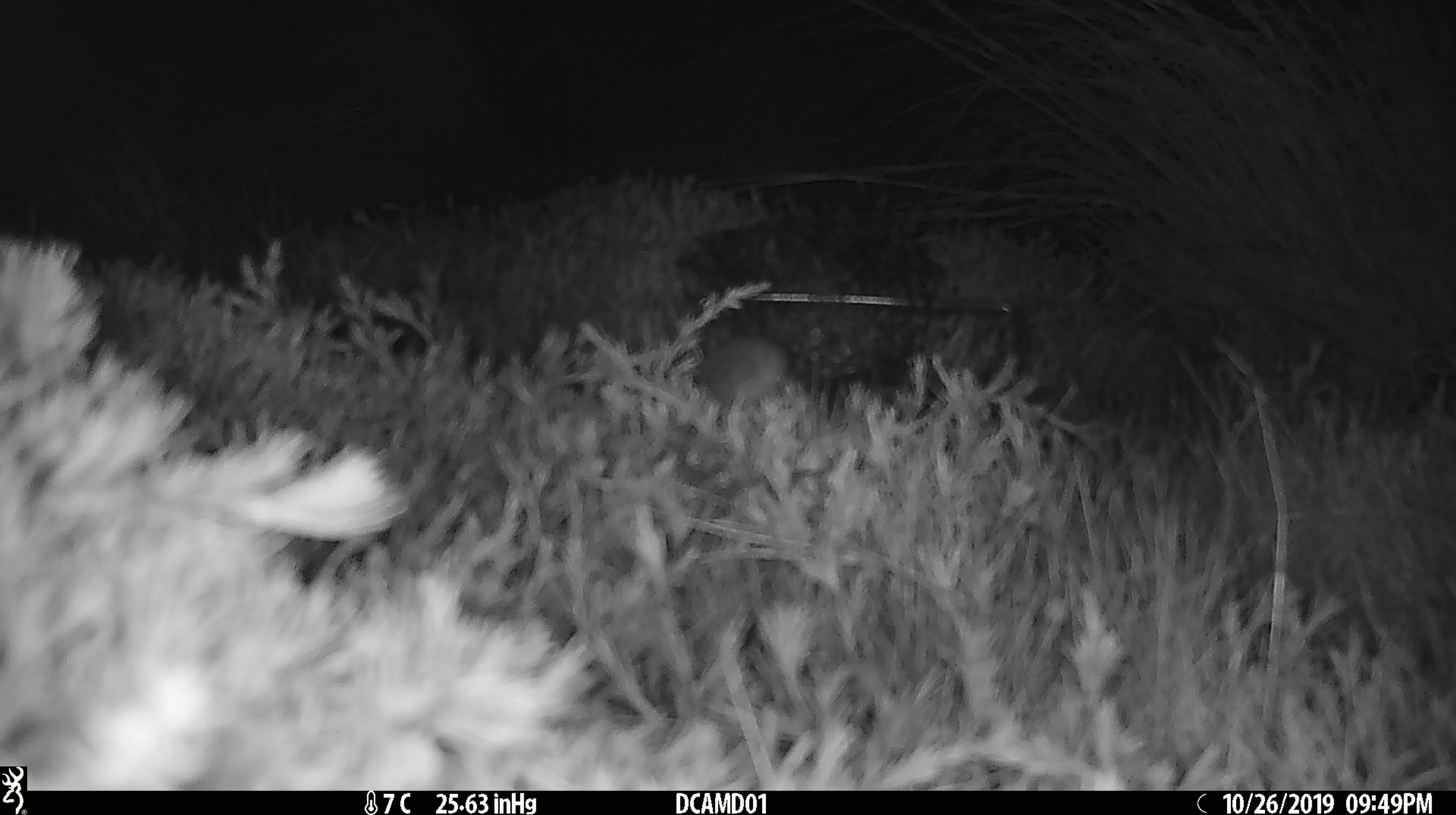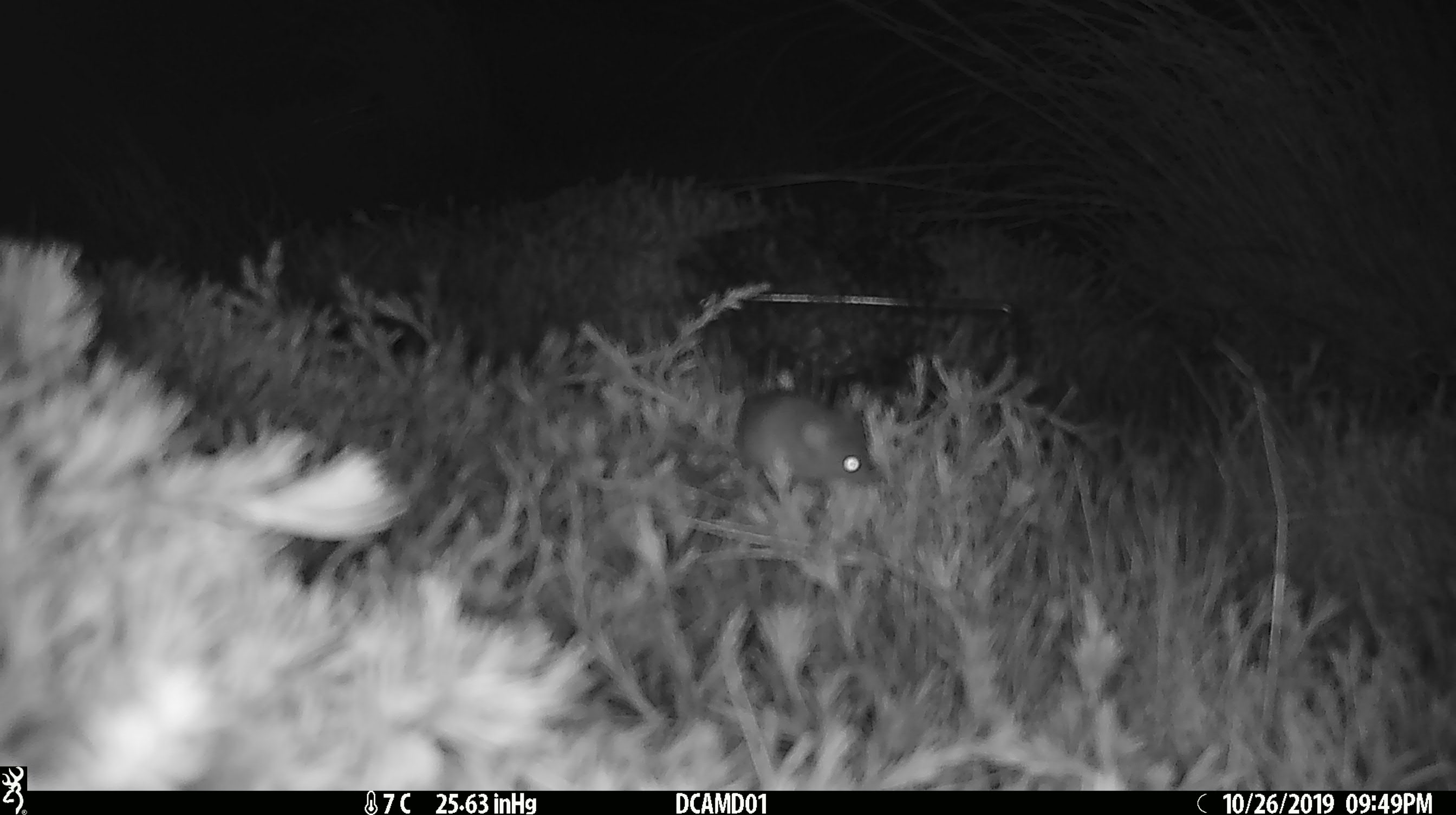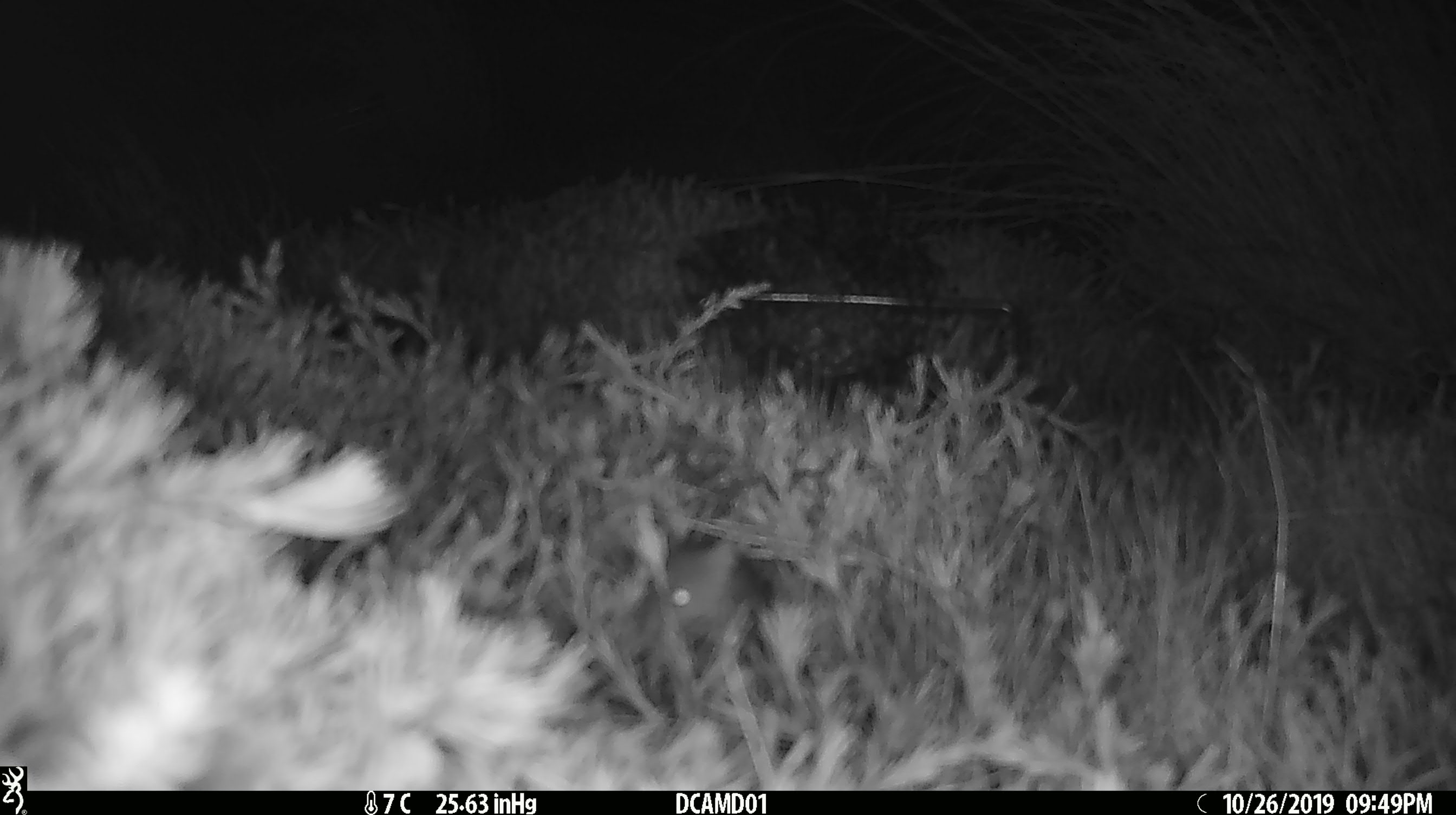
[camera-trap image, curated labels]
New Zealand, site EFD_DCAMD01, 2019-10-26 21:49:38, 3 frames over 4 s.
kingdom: Animalia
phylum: Chordata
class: Mammalia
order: Rodentia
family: Muridae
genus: Mus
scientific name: Mus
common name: mouse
Mouse (Mus).